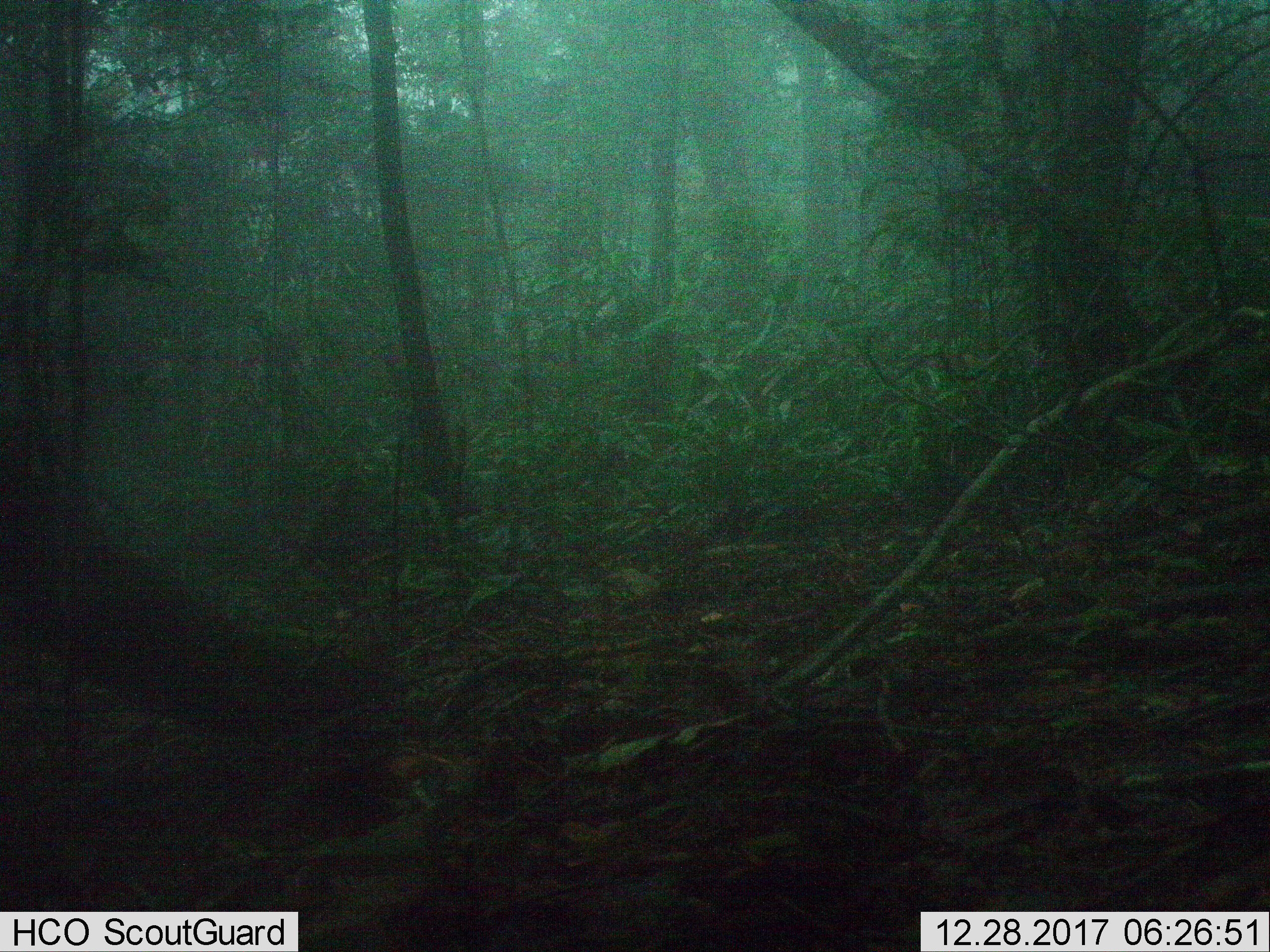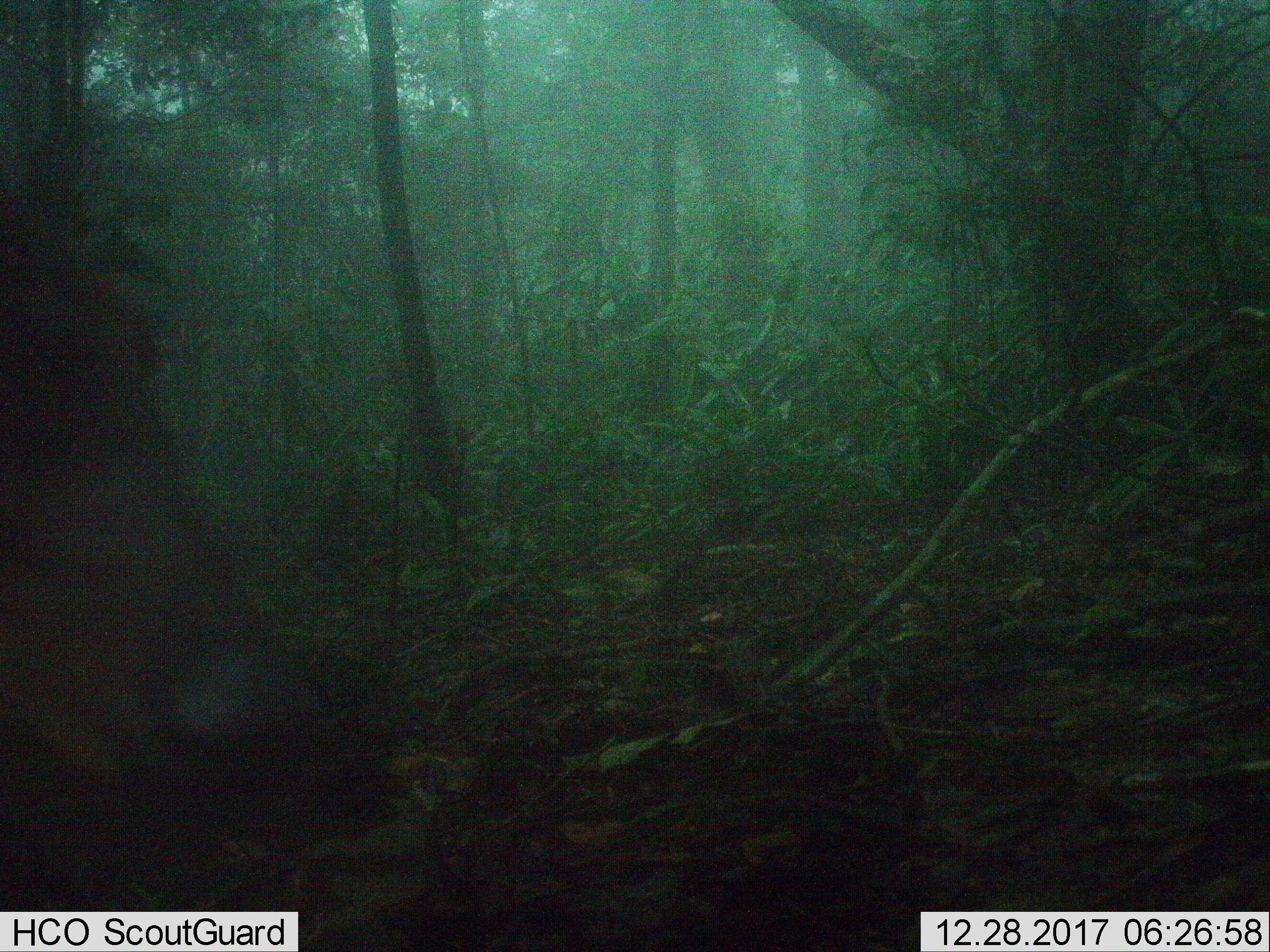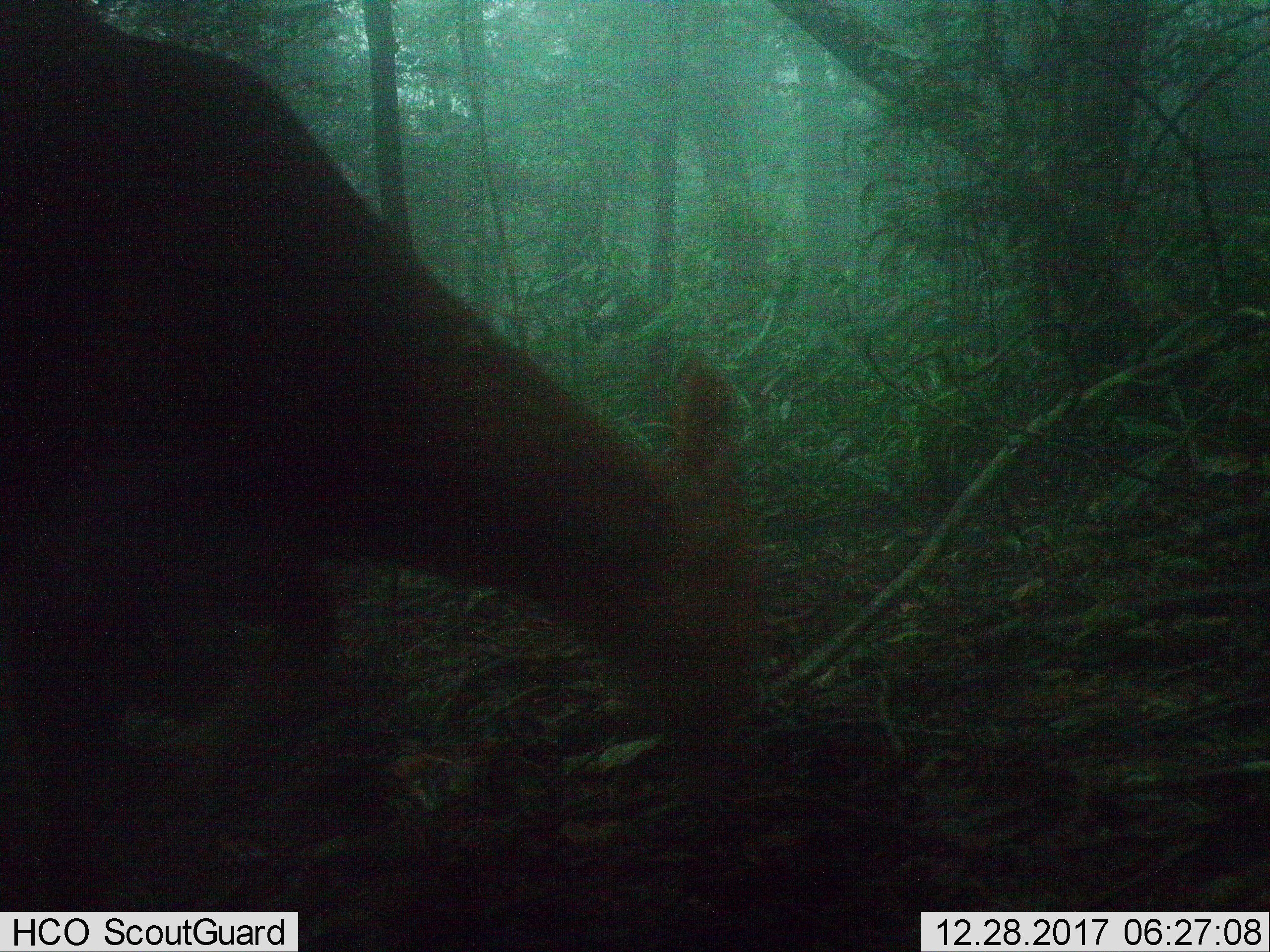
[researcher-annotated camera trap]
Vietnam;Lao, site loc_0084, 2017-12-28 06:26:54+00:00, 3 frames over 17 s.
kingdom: Animalia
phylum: Chordata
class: Mammalia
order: Artiodactyla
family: Cervidae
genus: Muntiacus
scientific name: Muntiacus rooseveltorum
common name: roosevelt's muntjac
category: roosevelts muntjac group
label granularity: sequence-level